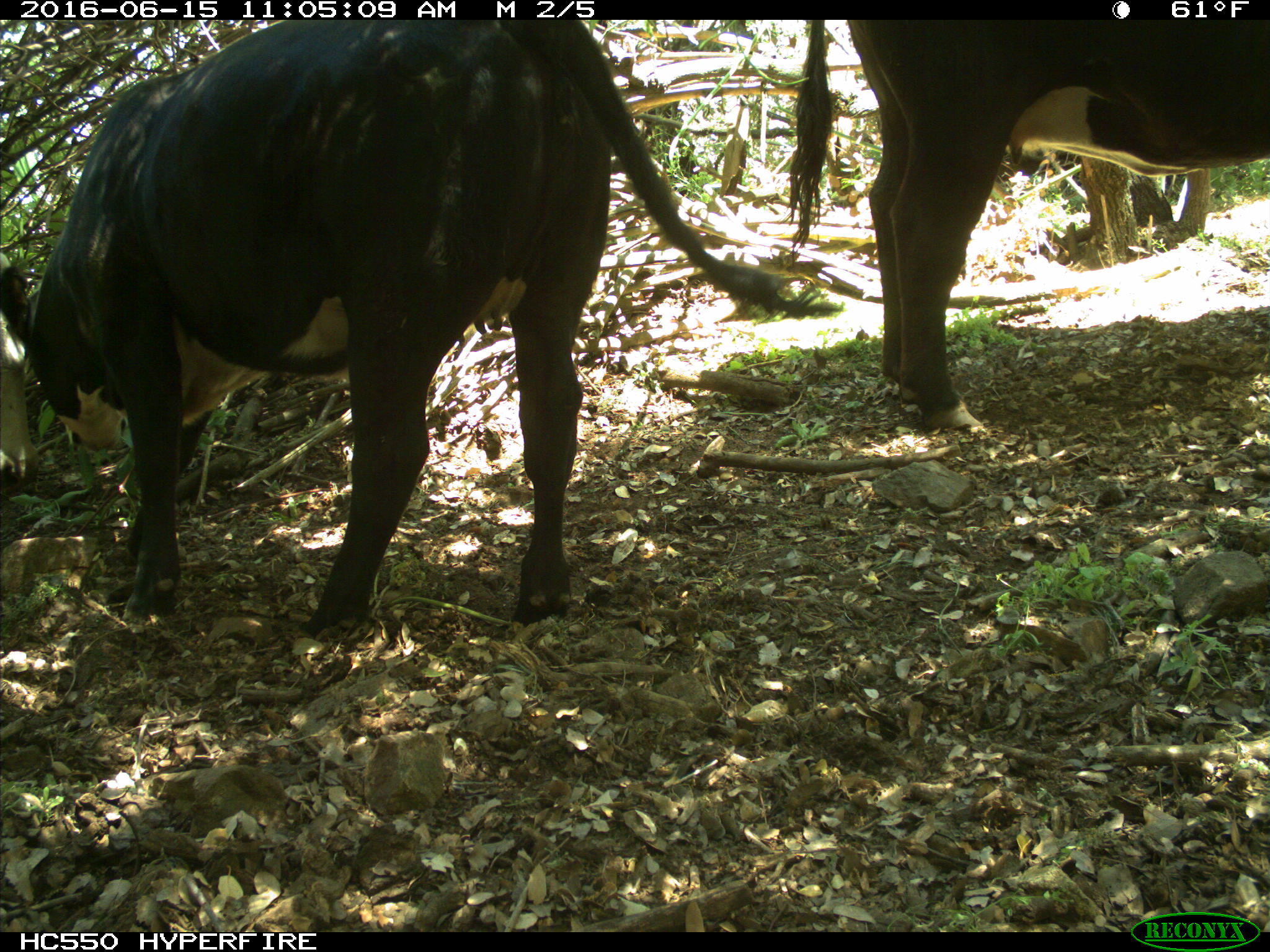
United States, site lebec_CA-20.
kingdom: Animalia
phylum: Chordata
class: Mammalia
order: Artiodactyla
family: Bovidae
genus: Bos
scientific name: Bos taurus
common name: domestic cow